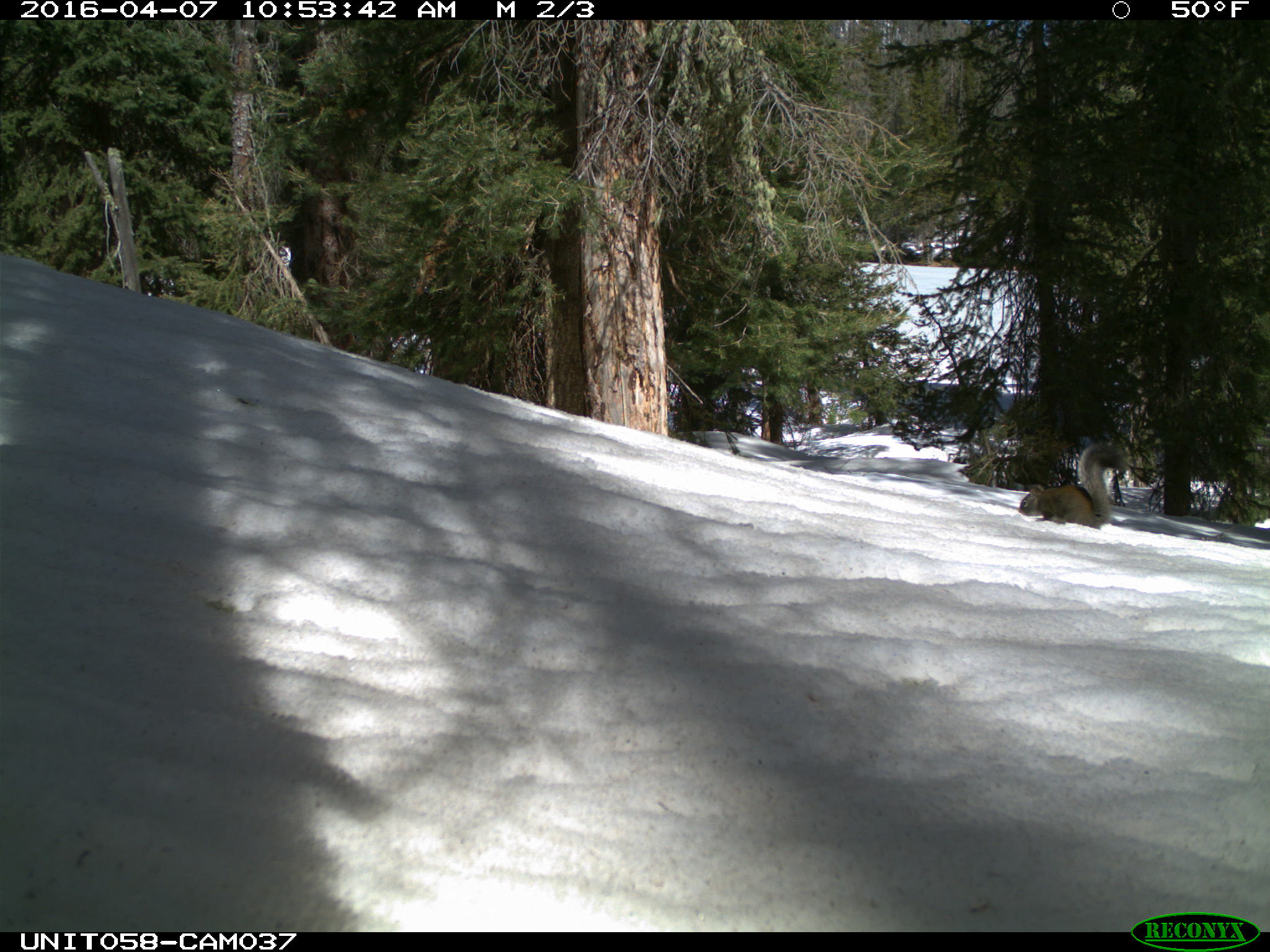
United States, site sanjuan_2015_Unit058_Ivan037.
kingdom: Animalia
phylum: Chordata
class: Mammalia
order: Rodentia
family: Sciuridae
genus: Tamiasciurus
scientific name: Tamiasciurus hudsonicus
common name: american red squirrel